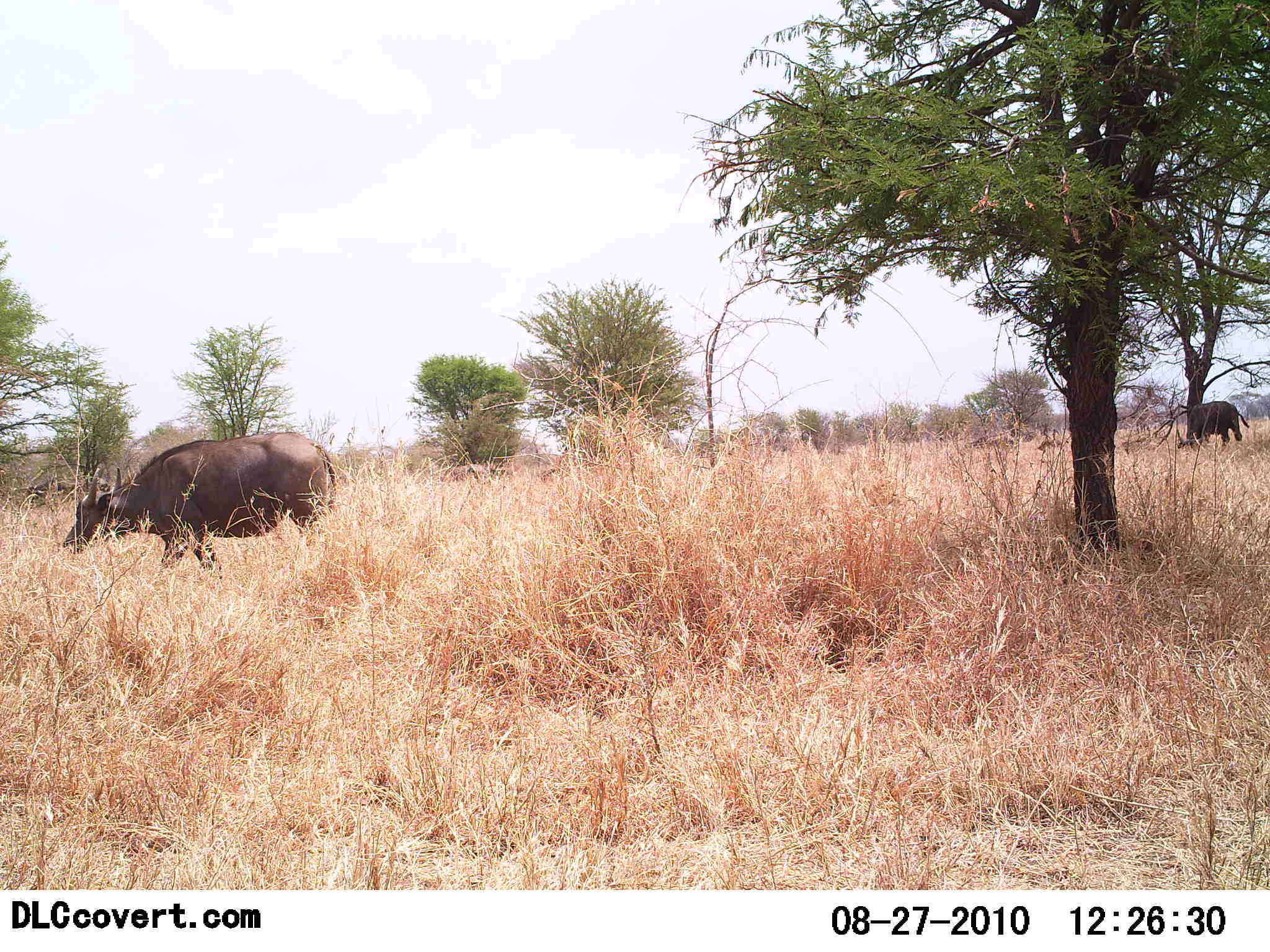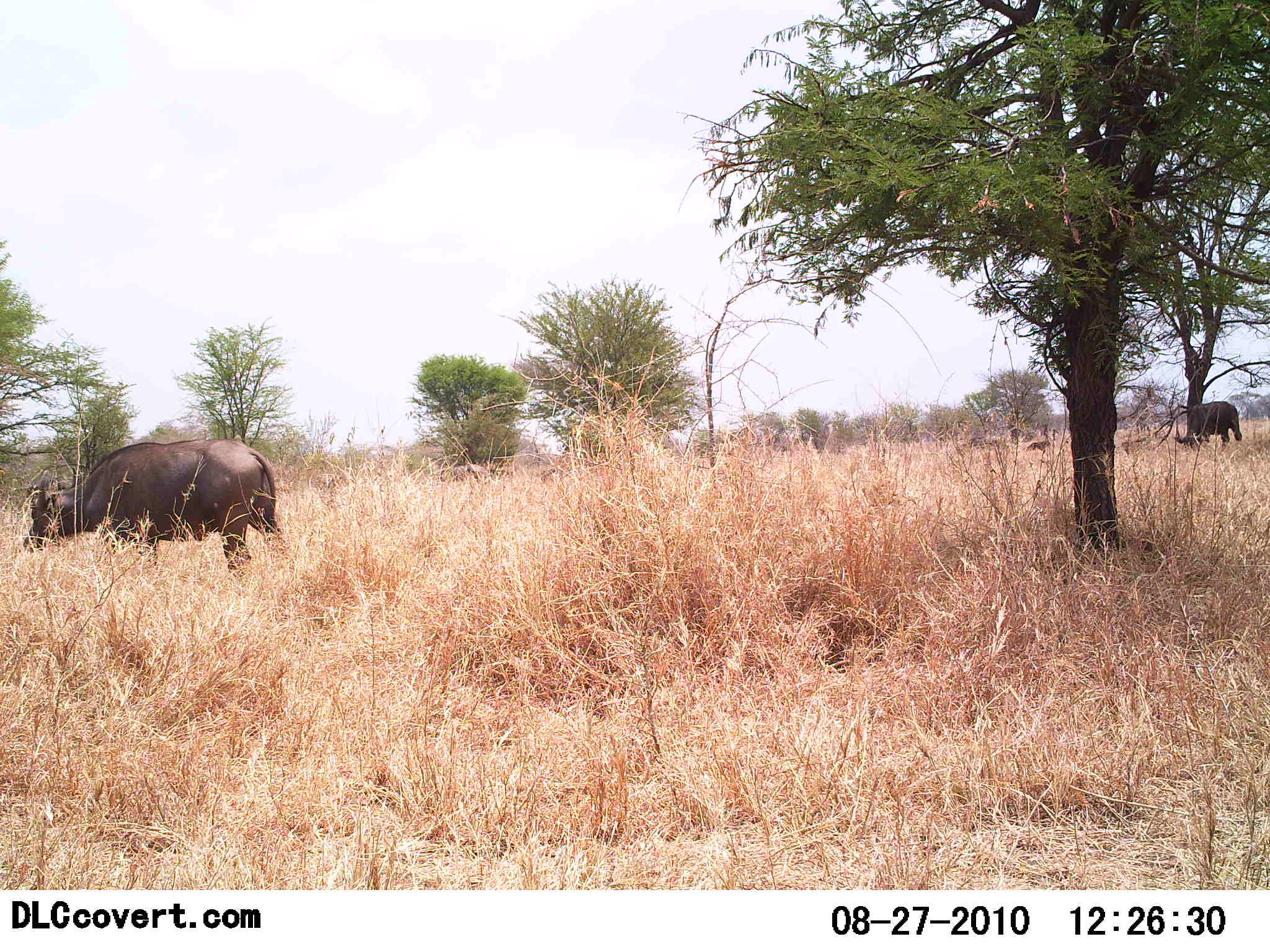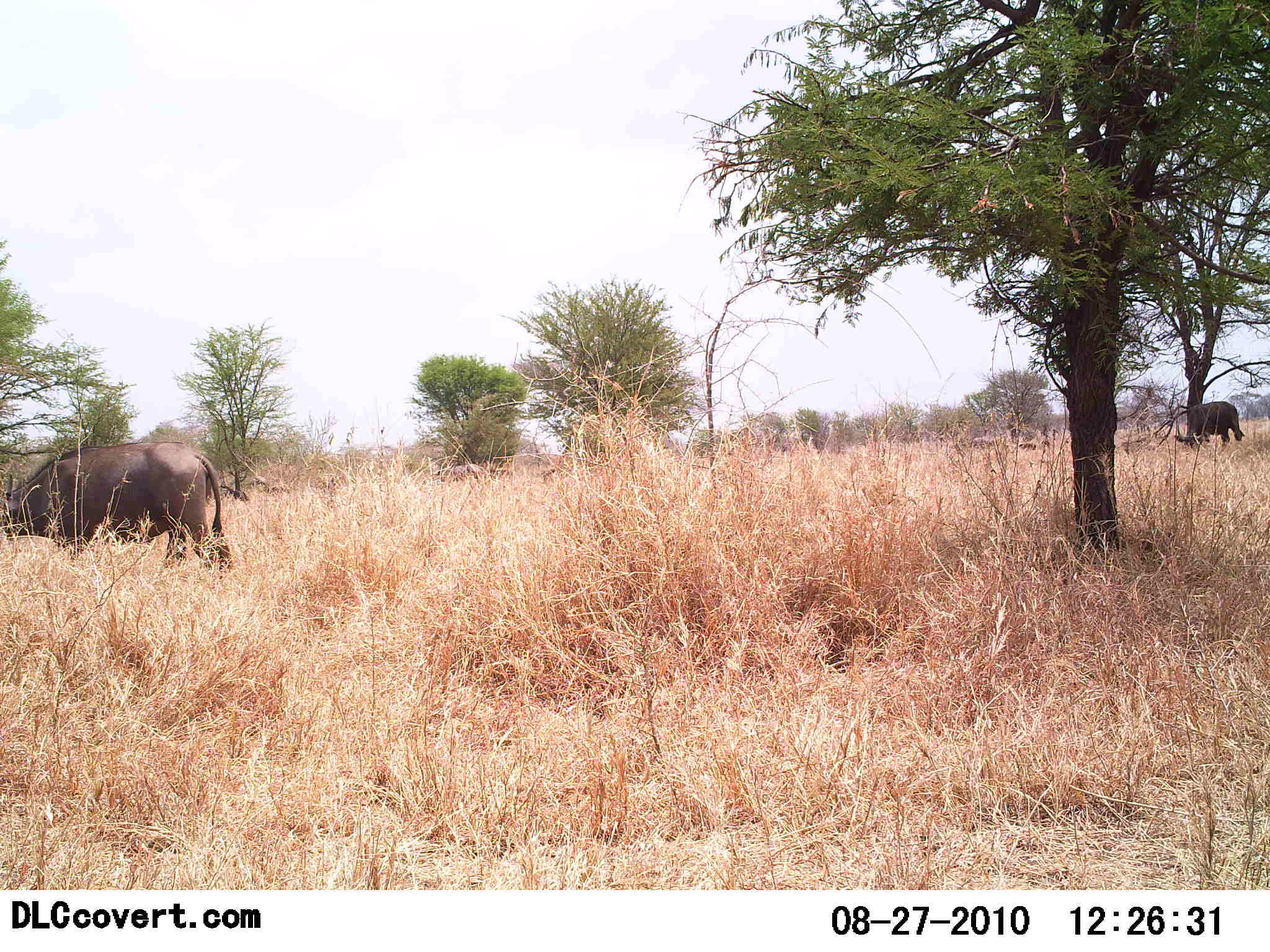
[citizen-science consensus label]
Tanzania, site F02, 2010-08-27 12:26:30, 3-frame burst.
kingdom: Animalia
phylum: Chordata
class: Mammalia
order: Artiodactyla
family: Bovidae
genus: Syncerus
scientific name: Syncerus caffer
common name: cape buffalo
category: buffalo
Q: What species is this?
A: Buffalo (cape buffalo) (Syncerus caffer).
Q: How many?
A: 2.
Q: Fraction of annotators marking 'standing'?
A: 33%.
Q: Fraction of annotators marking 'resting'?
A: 0%.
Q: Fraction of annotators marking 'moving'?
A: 67%.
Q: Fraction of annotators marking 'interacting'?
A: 0%.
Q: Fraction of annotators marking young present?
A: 0%.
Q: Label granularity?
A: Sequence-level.